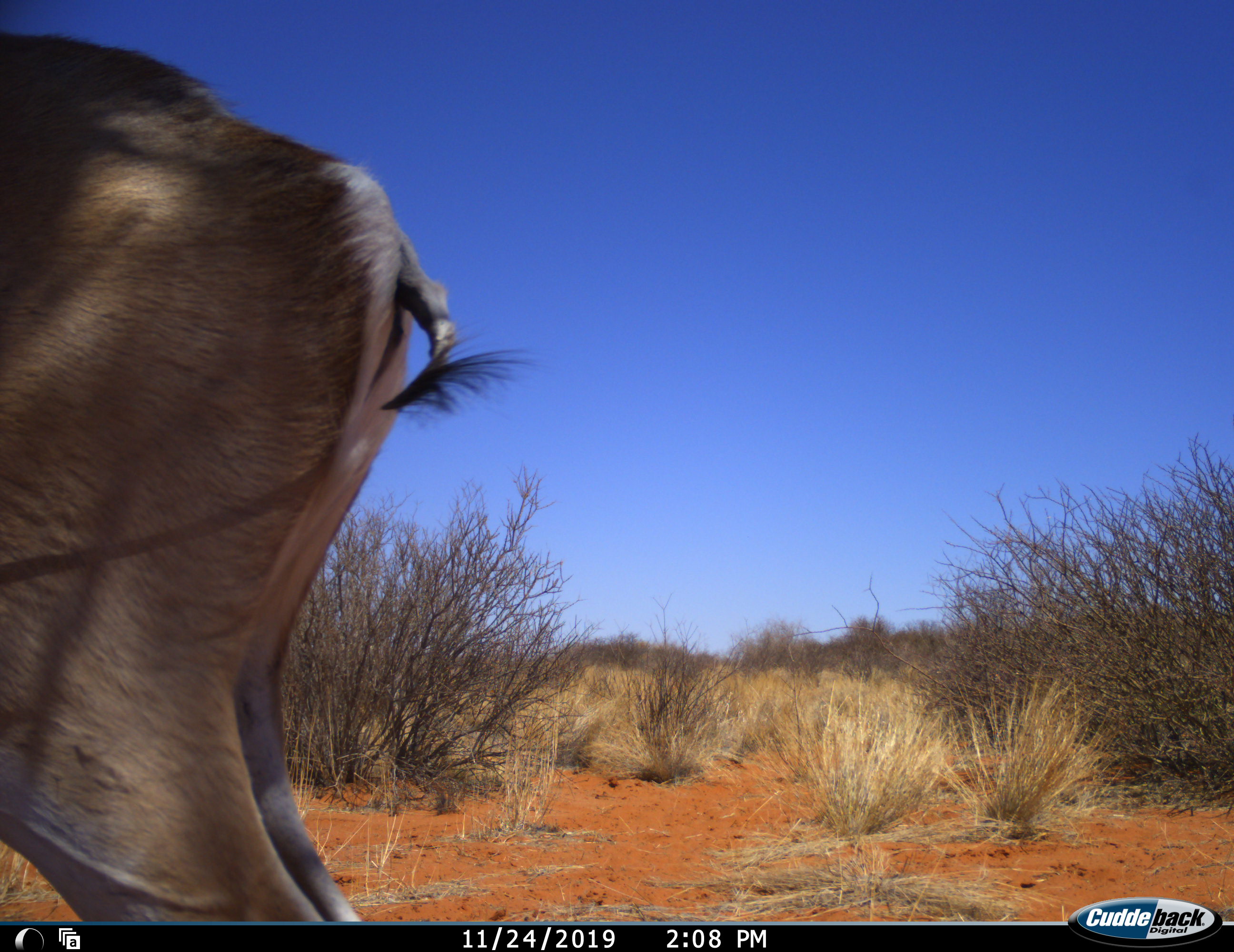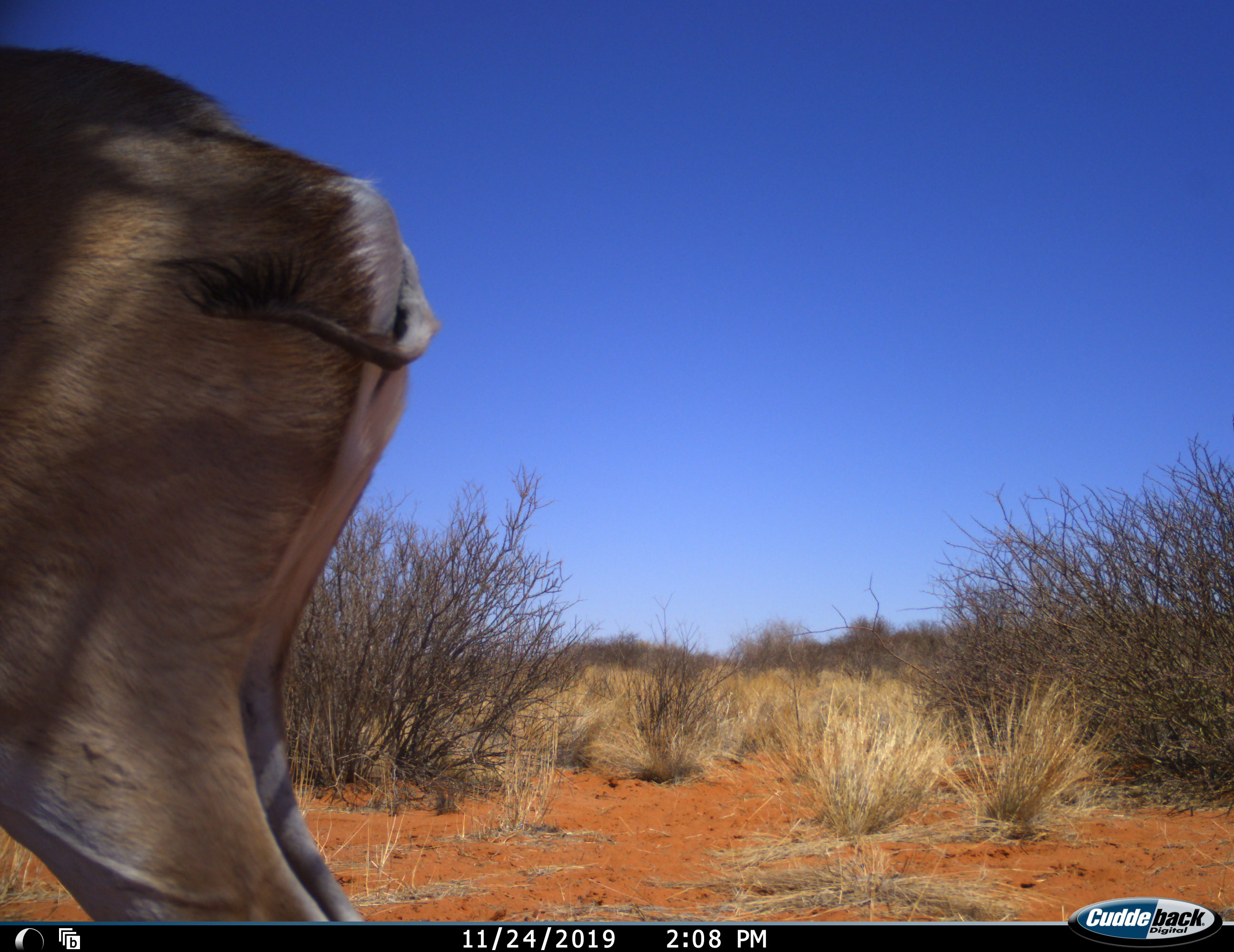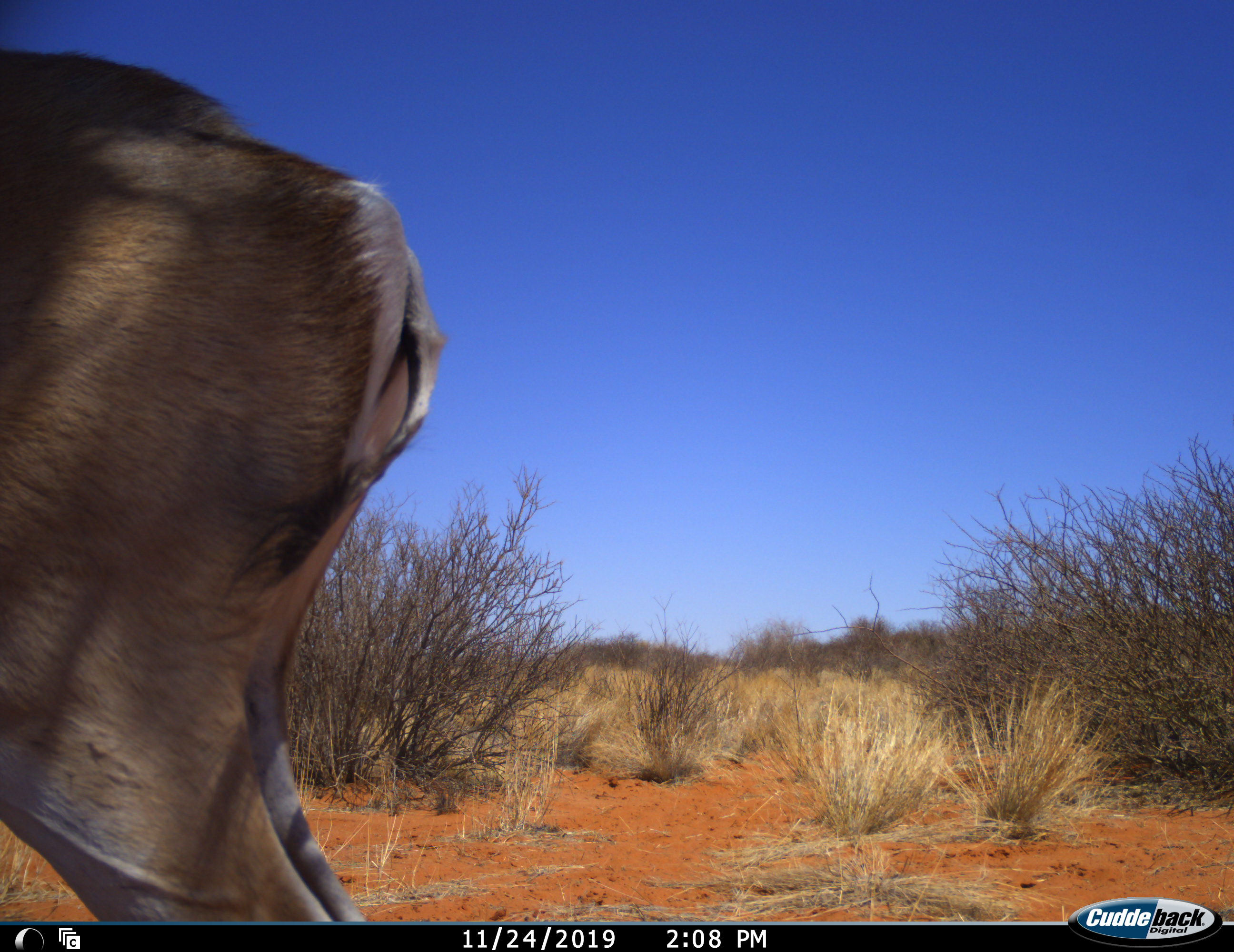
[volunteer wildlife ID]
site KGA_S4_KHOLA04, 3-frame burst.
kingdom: Animalia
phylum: Chordata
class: Mammalia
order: Artiodactyla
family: Bovidae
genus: Antidorcas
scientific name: Antidorcas marsupialis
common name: springbok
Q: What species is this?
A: Springbok (Antidorcas marsupialis).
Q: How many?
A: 1.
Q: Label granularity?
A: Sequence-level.